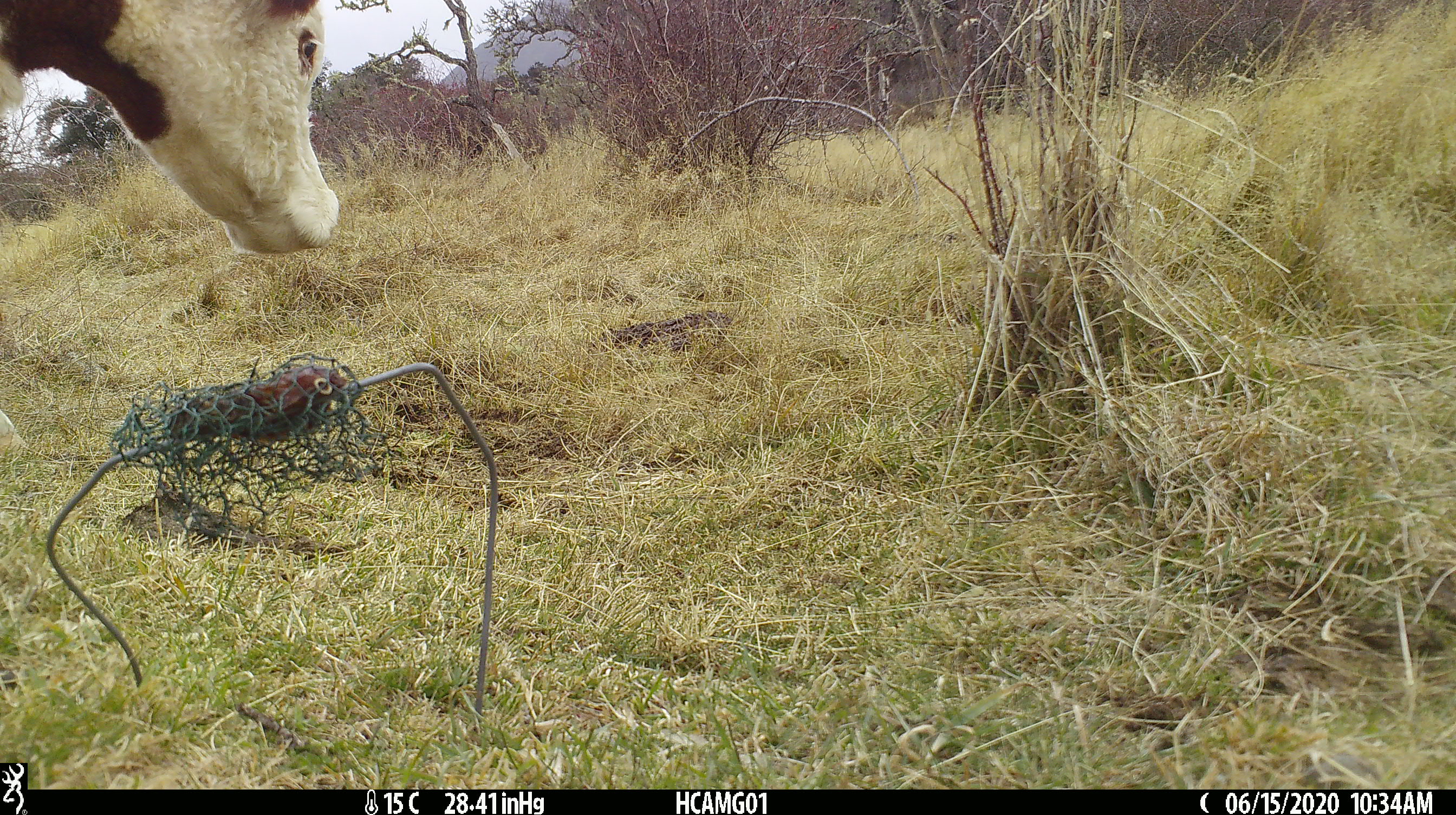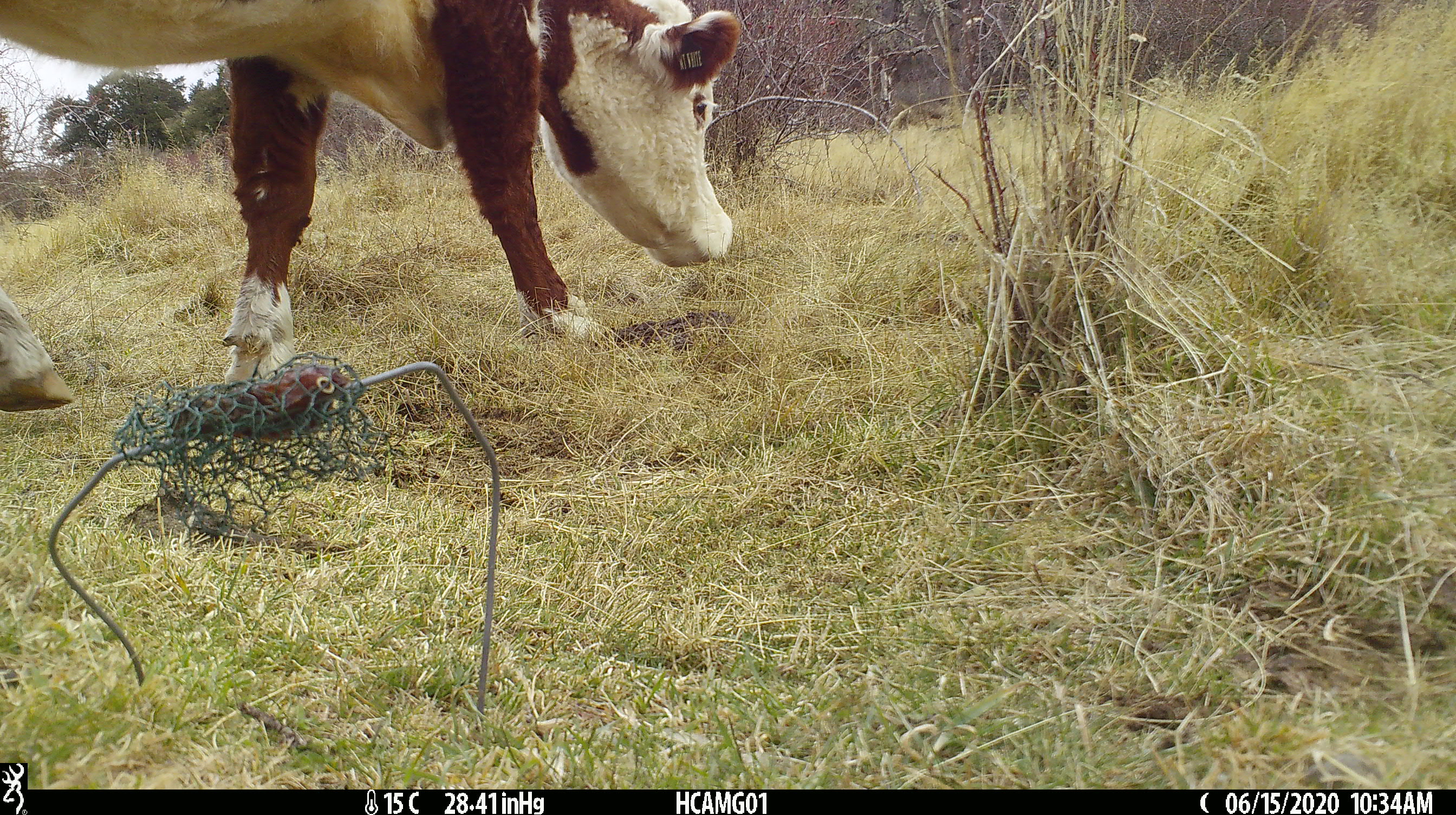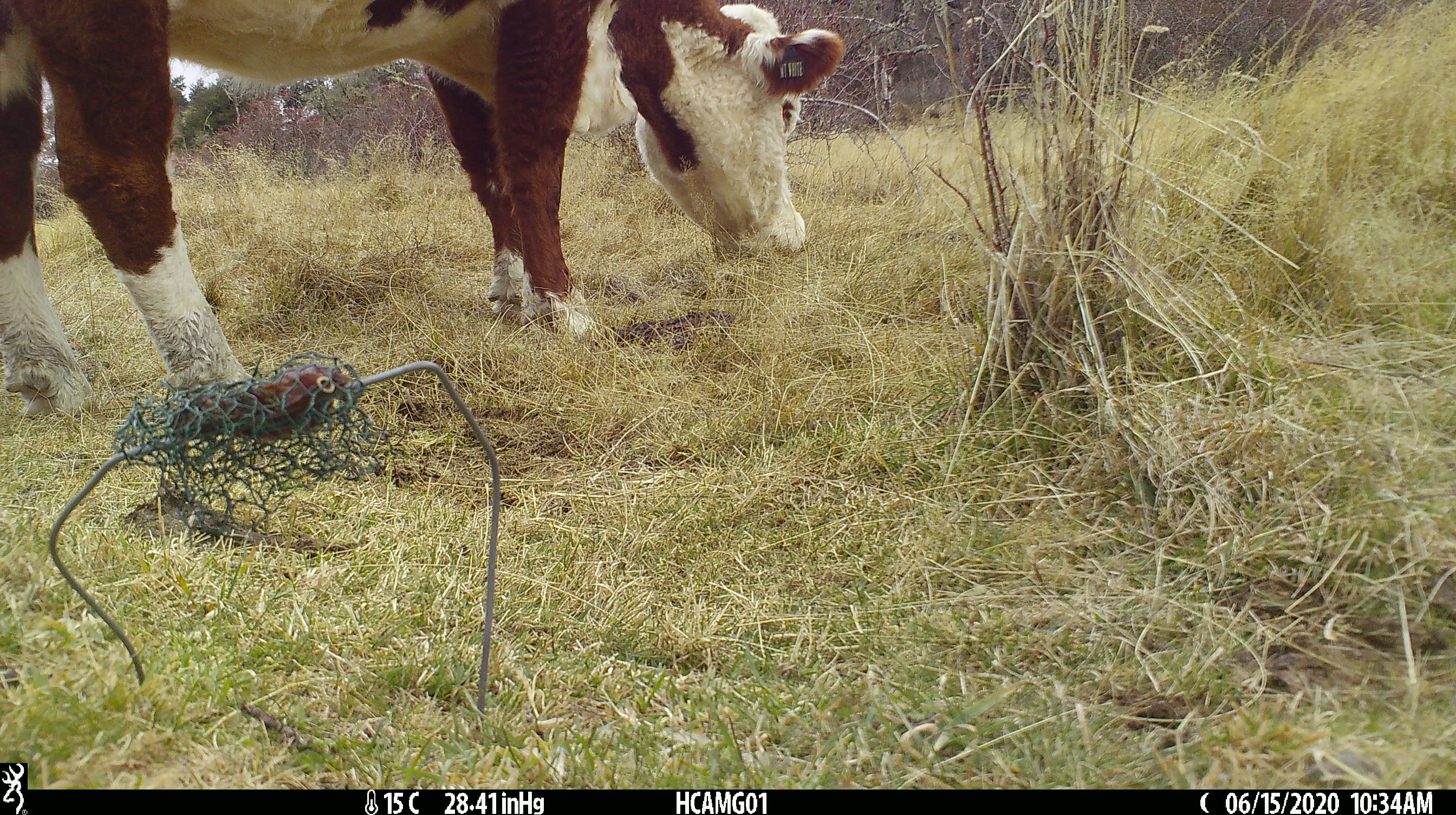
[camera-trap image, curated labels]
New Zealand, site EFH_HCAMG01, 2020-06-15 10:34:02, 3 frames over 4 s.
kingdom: Animalia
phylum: Chordata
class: Mammalia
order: Artiodactyla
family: Bovidae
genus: Bos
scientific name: Bos taurus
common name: domestic cow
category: cow